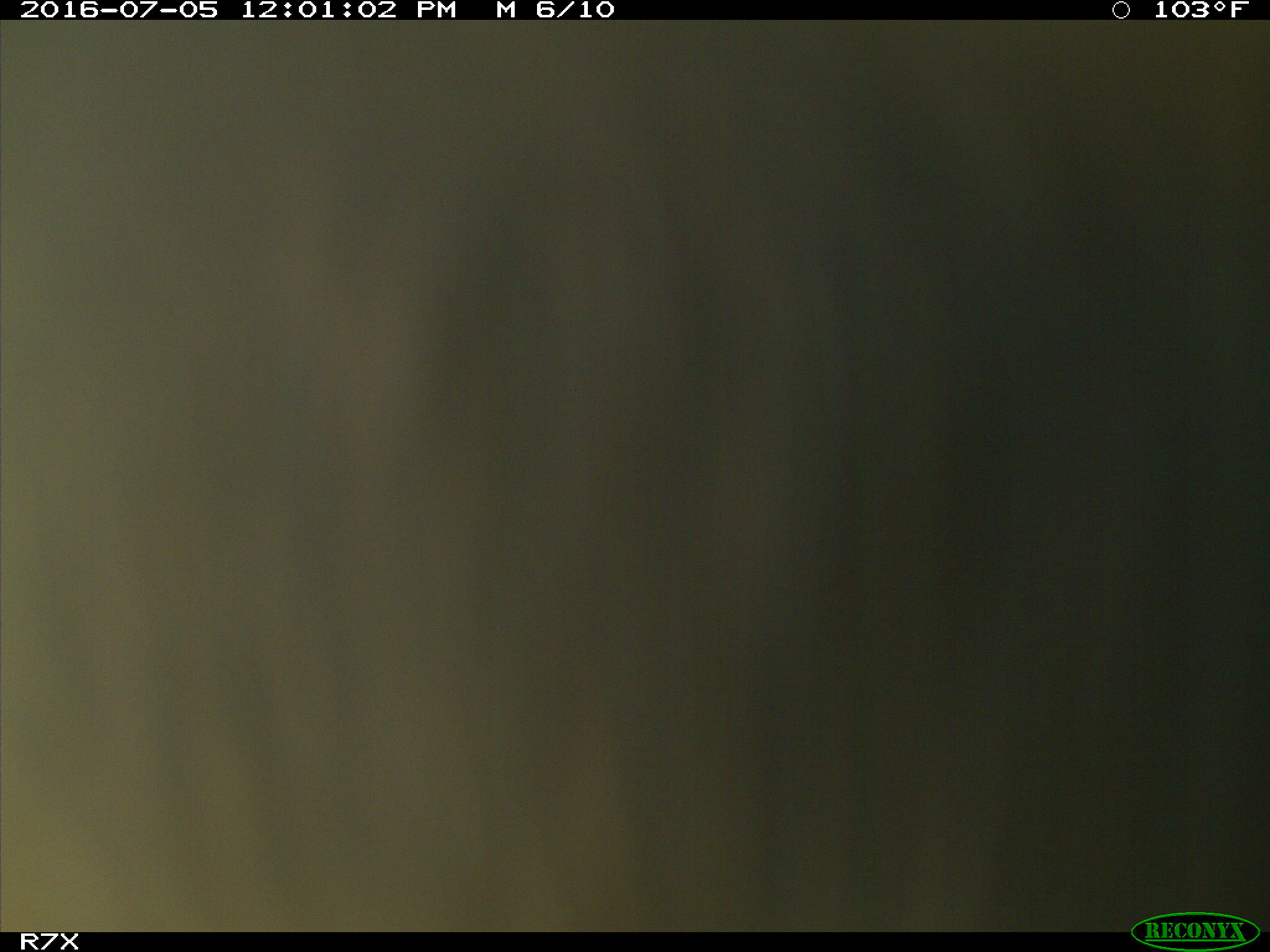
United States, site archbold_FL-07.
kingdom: Animalia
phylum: Chordata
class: Mammalia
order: Artiodactyla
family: Bovidae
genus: Bos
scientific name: Bos taurus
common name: domestic cow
Bos taurus (domestic cow).